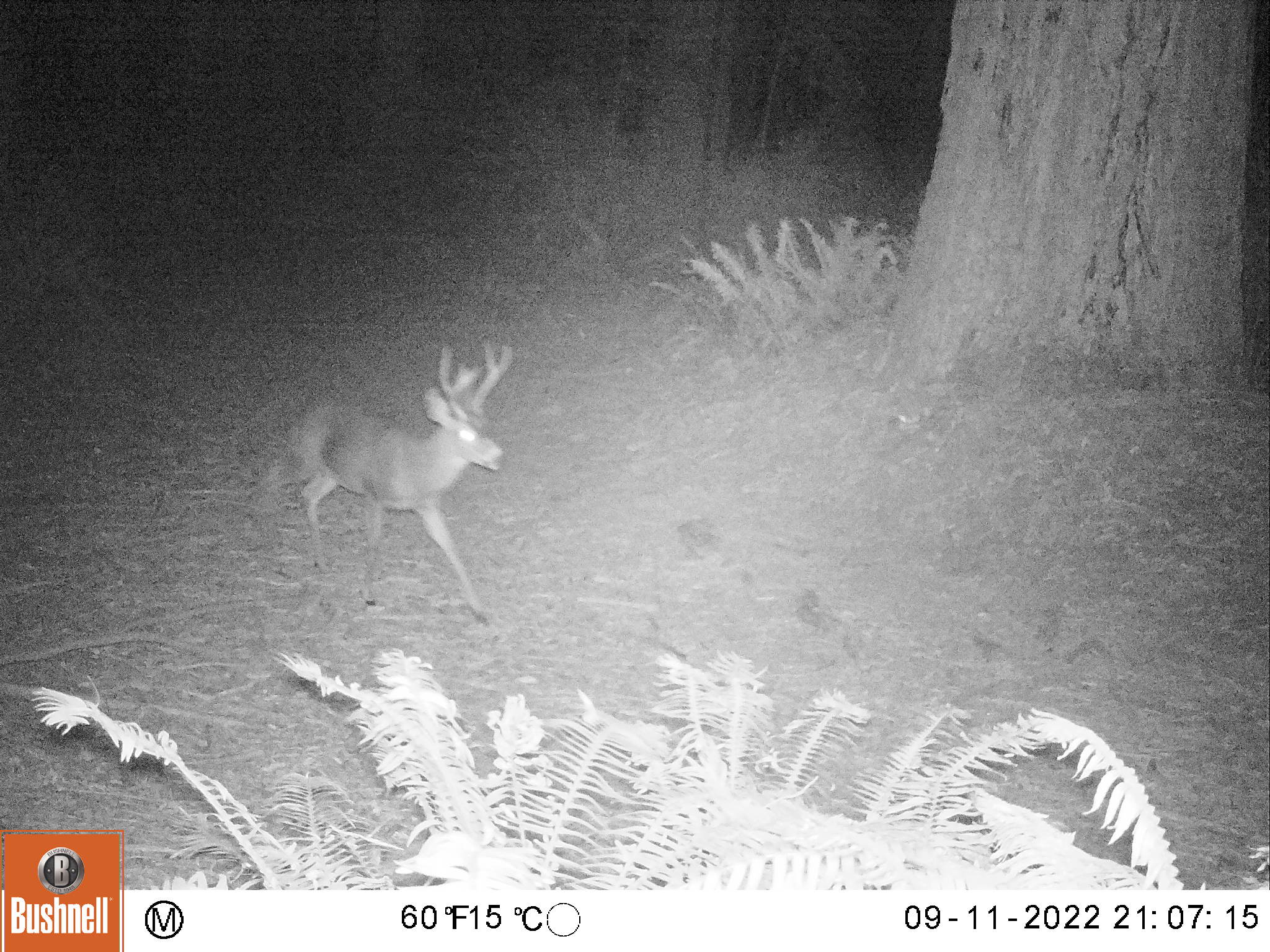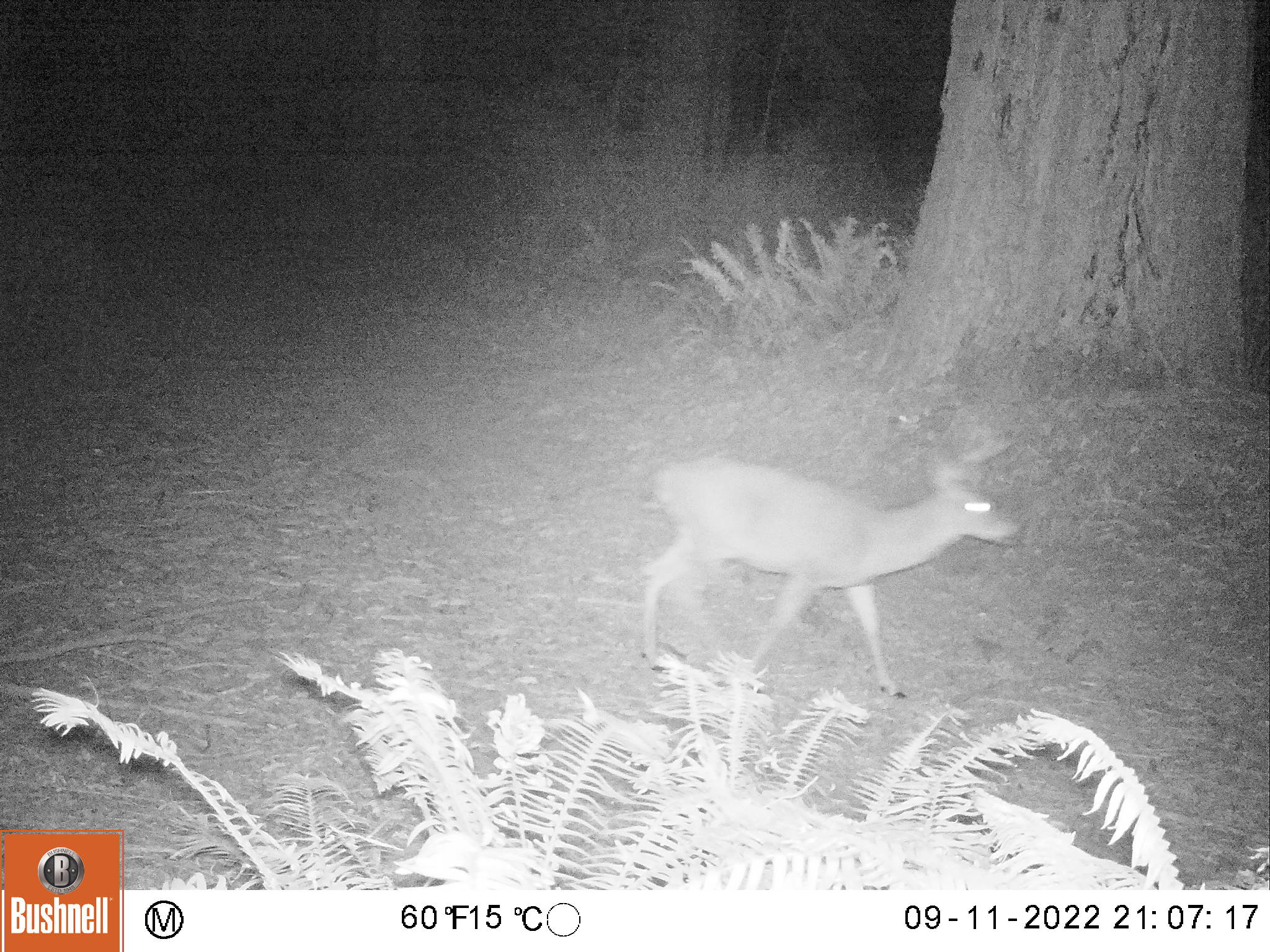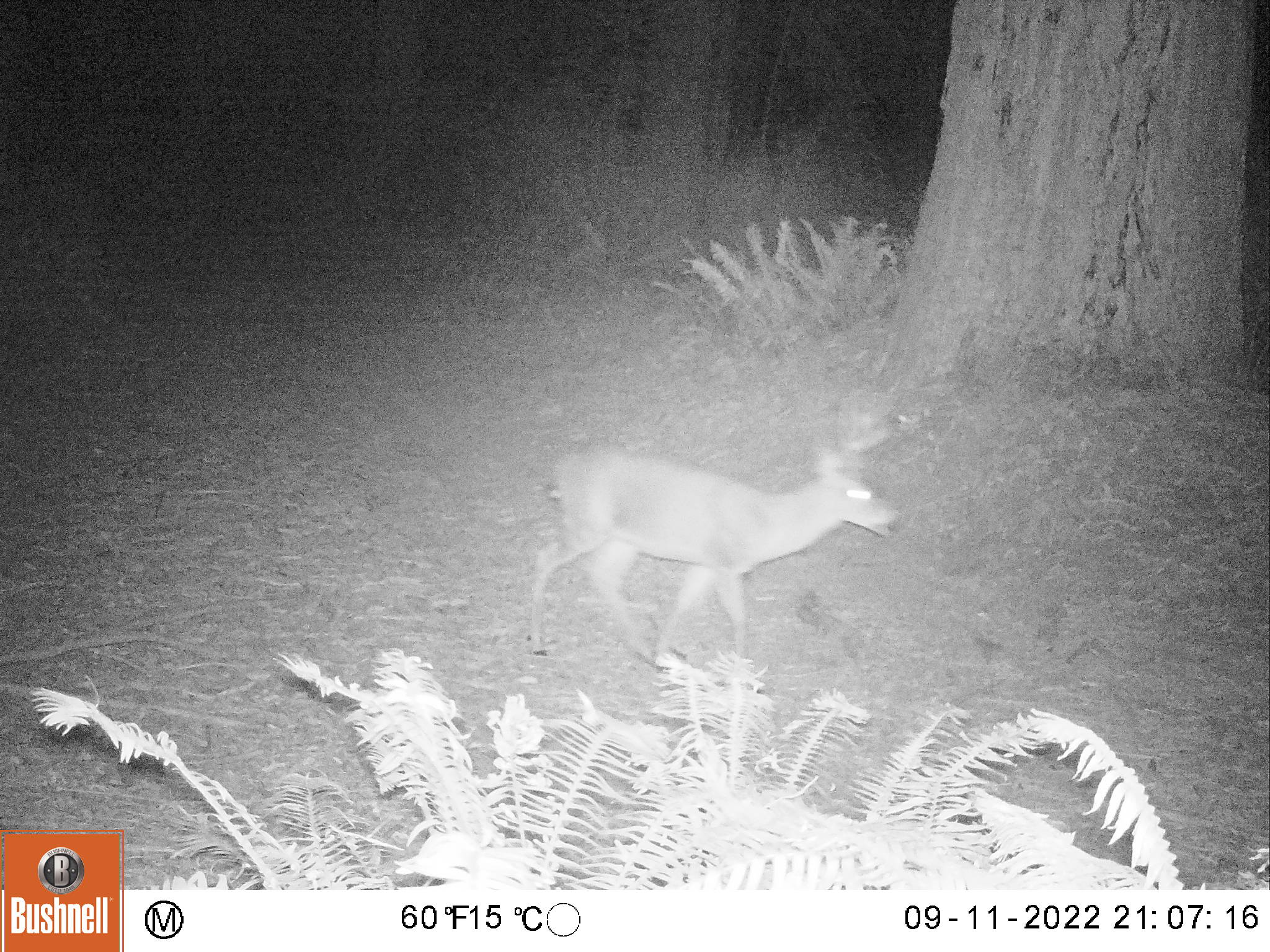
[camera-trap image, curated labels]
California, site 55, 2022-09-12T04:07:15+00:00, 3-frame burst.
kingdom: Animalia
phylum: Chordata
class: Mammalia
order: Artiodactyla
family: Cervidae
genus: Odocoileus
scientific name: Odocoileus hemionus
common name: mule deer